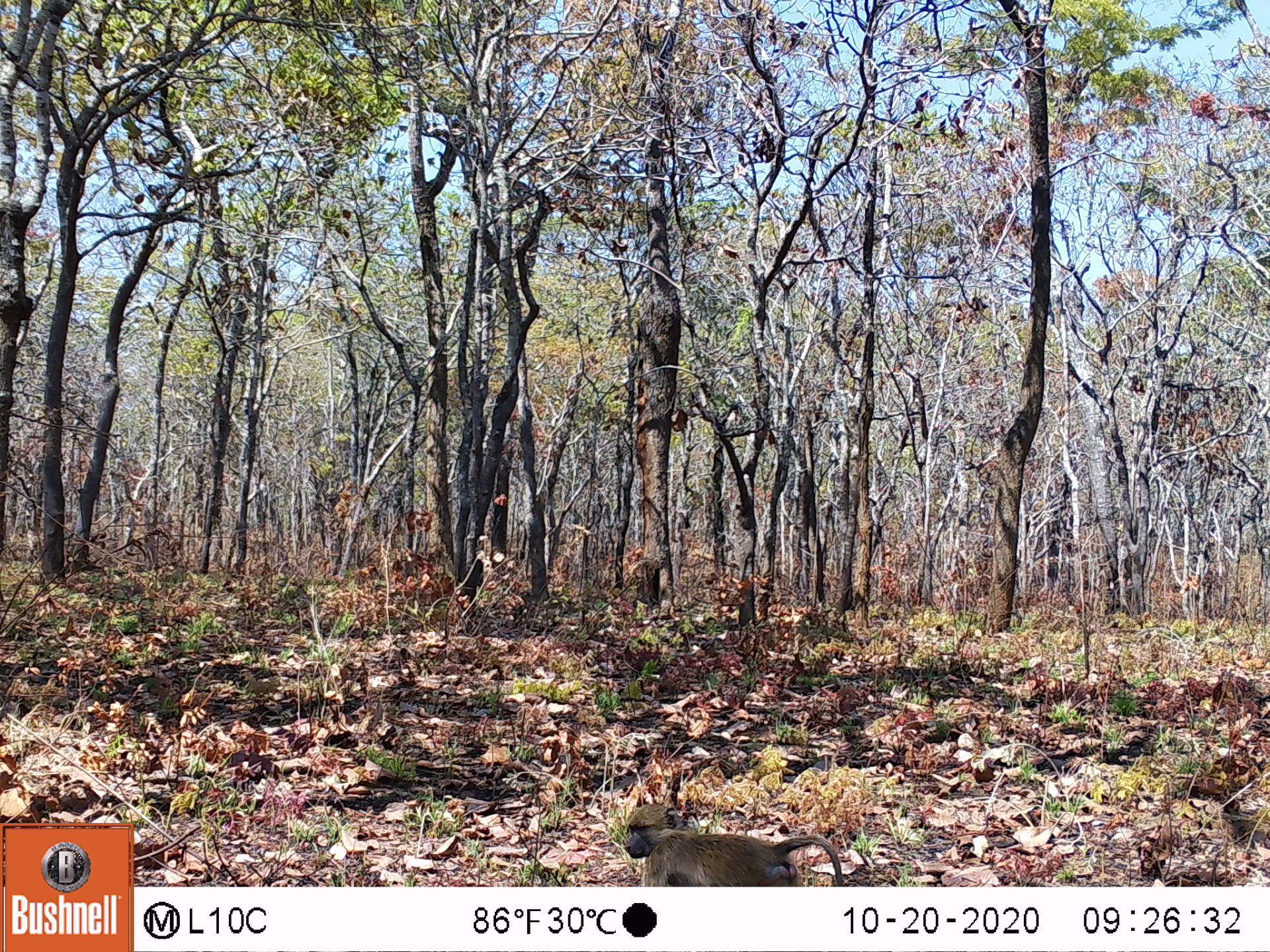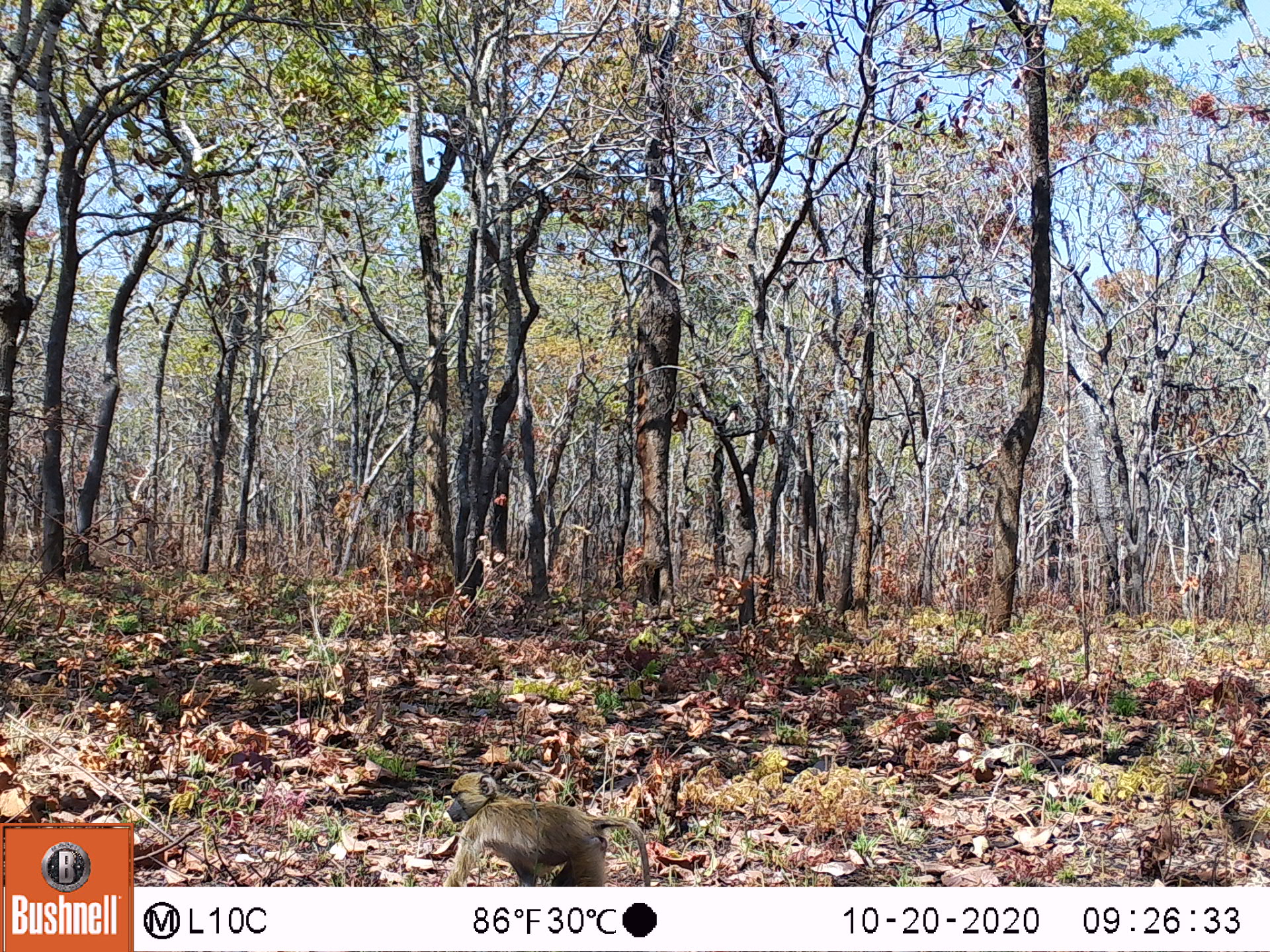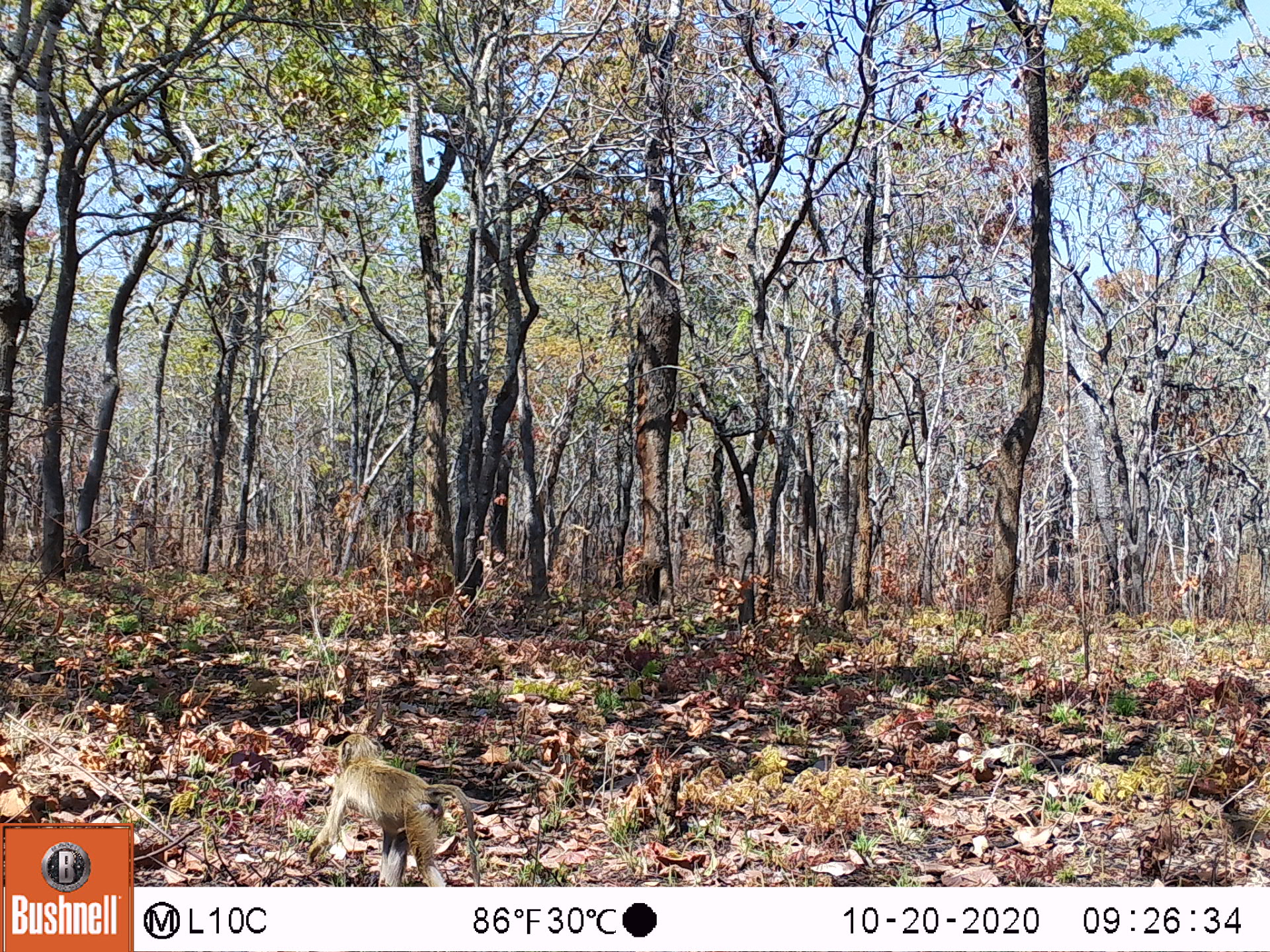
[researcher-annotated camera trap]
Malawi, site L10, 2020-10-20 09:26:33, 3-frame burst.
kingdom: Animalia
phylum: Chordata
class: Mammalia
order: Primates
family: Cercopithecidae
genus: Papio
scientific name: Papio cynocephalus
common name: yellow baboon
Yellow baboon (Papio cynocephalus), count 1.